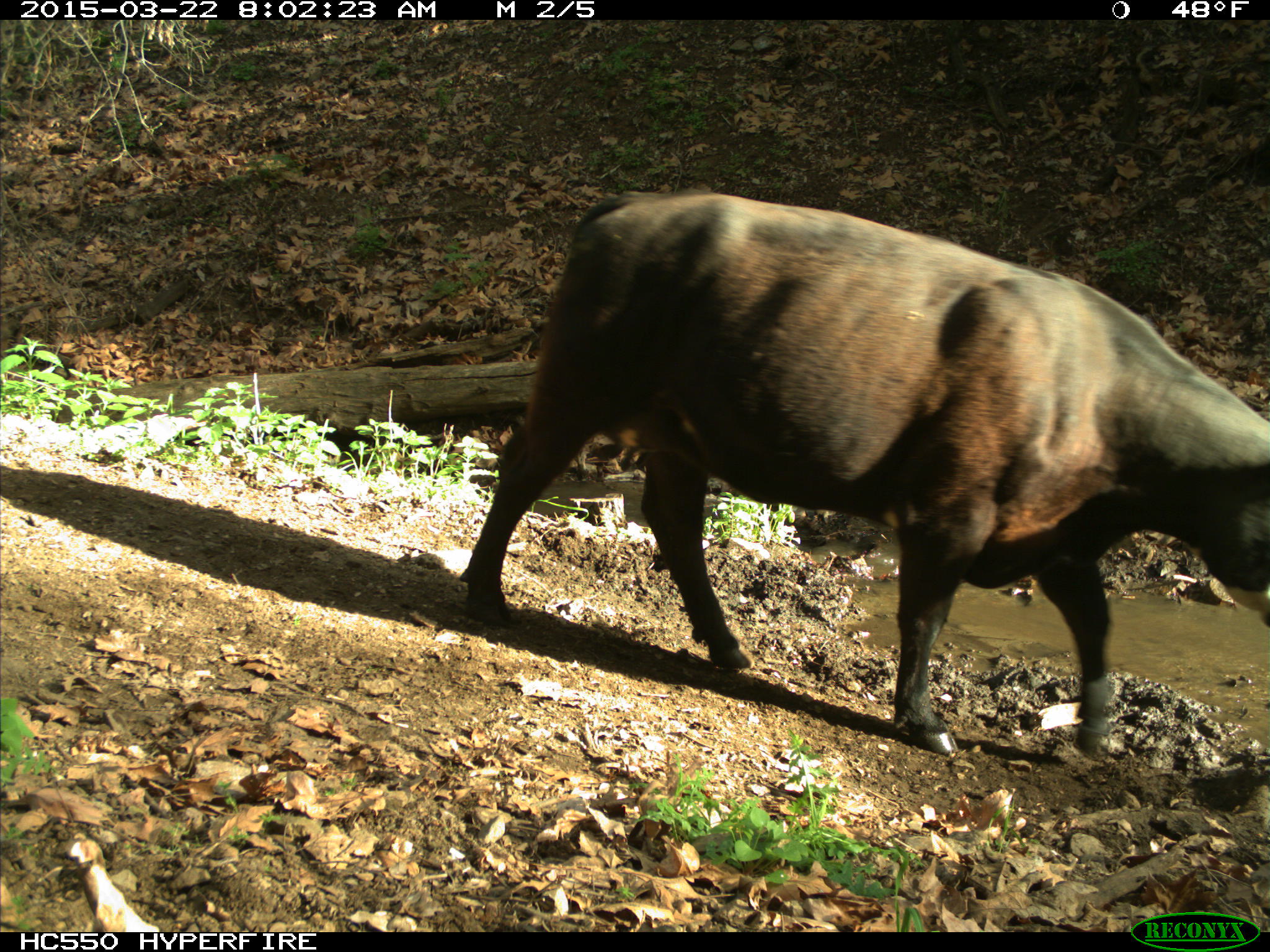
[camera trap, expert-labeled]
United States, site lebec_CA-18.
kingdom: Animalia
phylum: Chordata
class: Mammalia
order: Artiodactyla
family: Bovidae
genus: Bos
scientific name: Bos taurus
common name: domestic cow